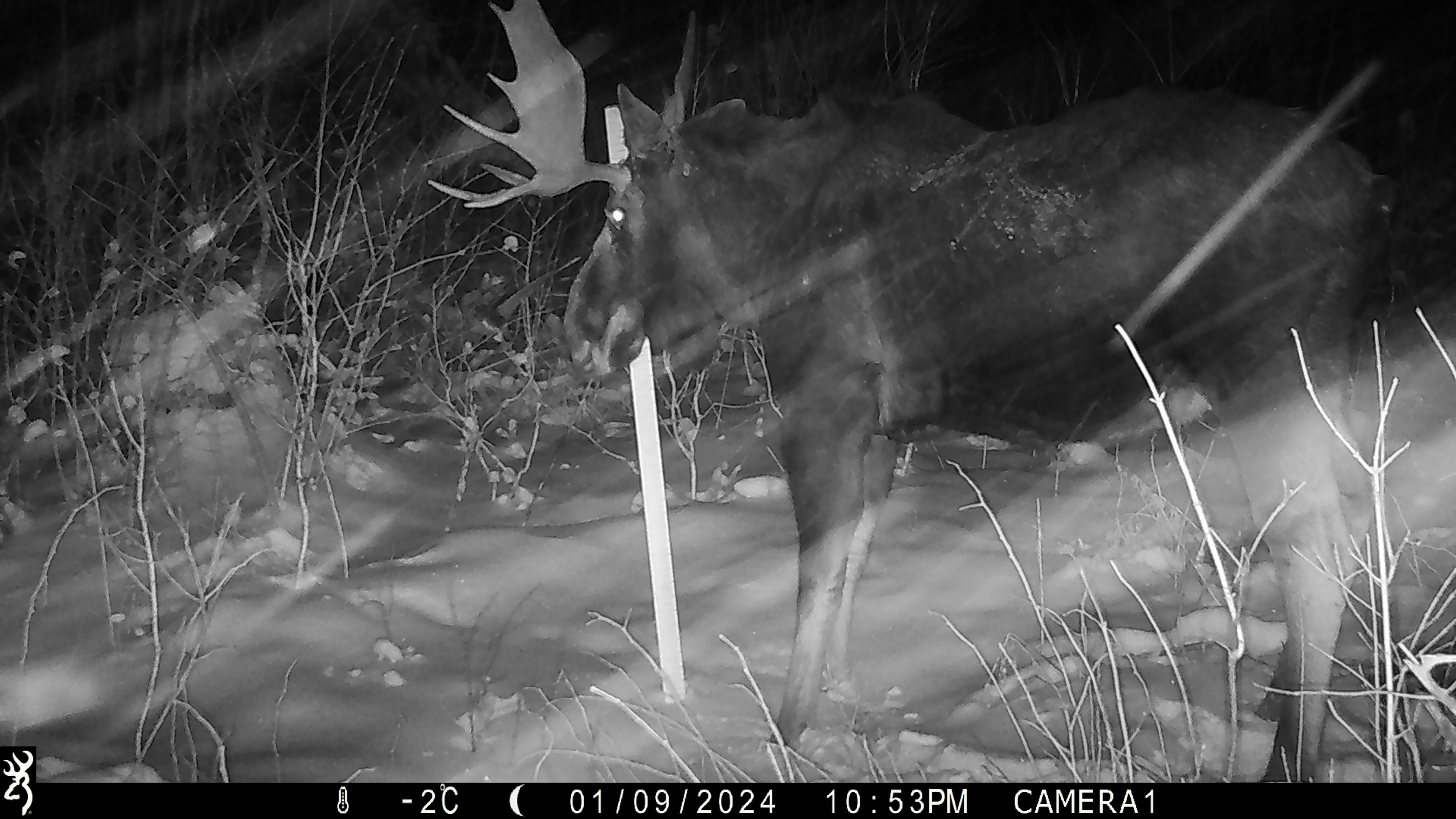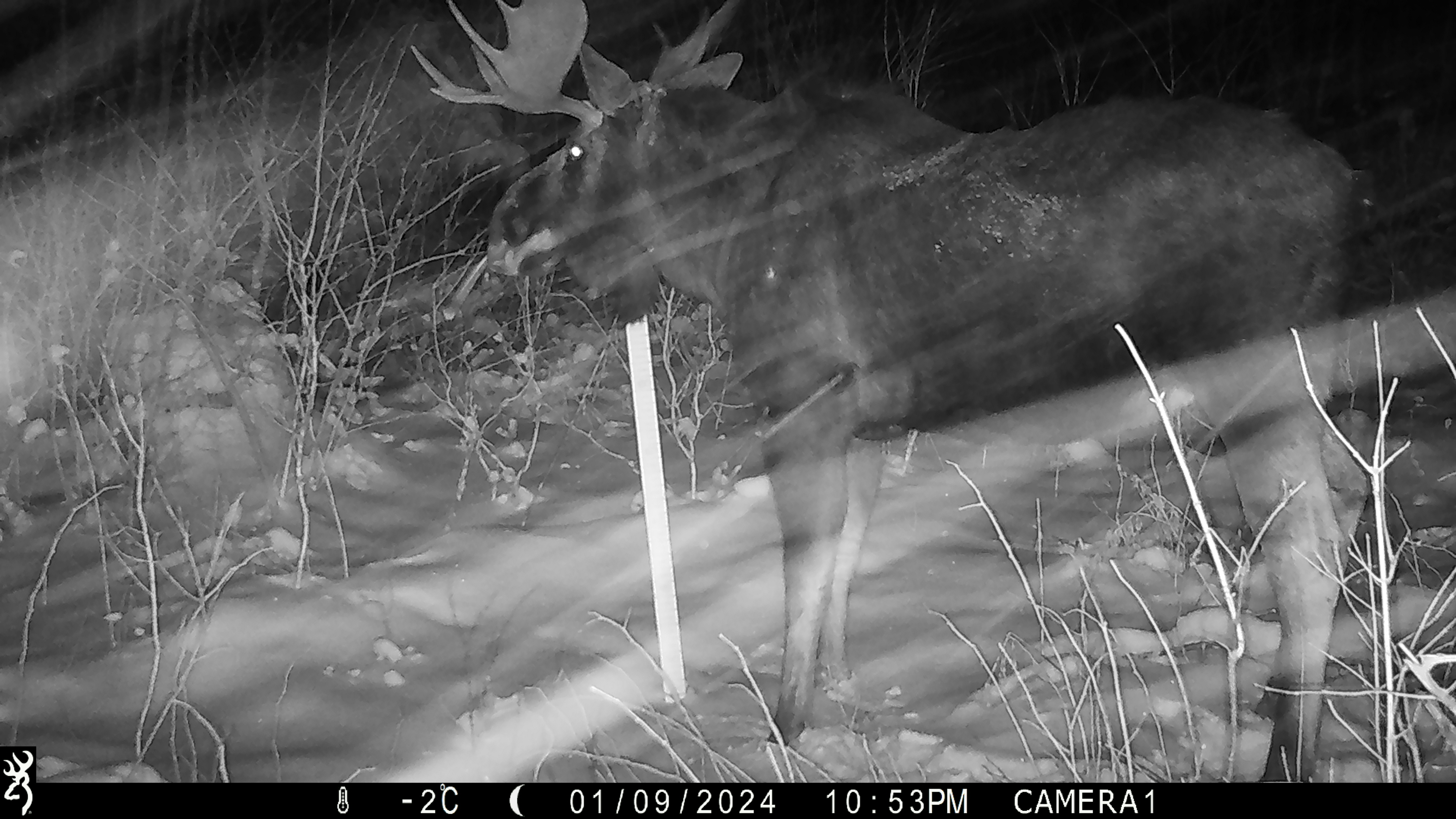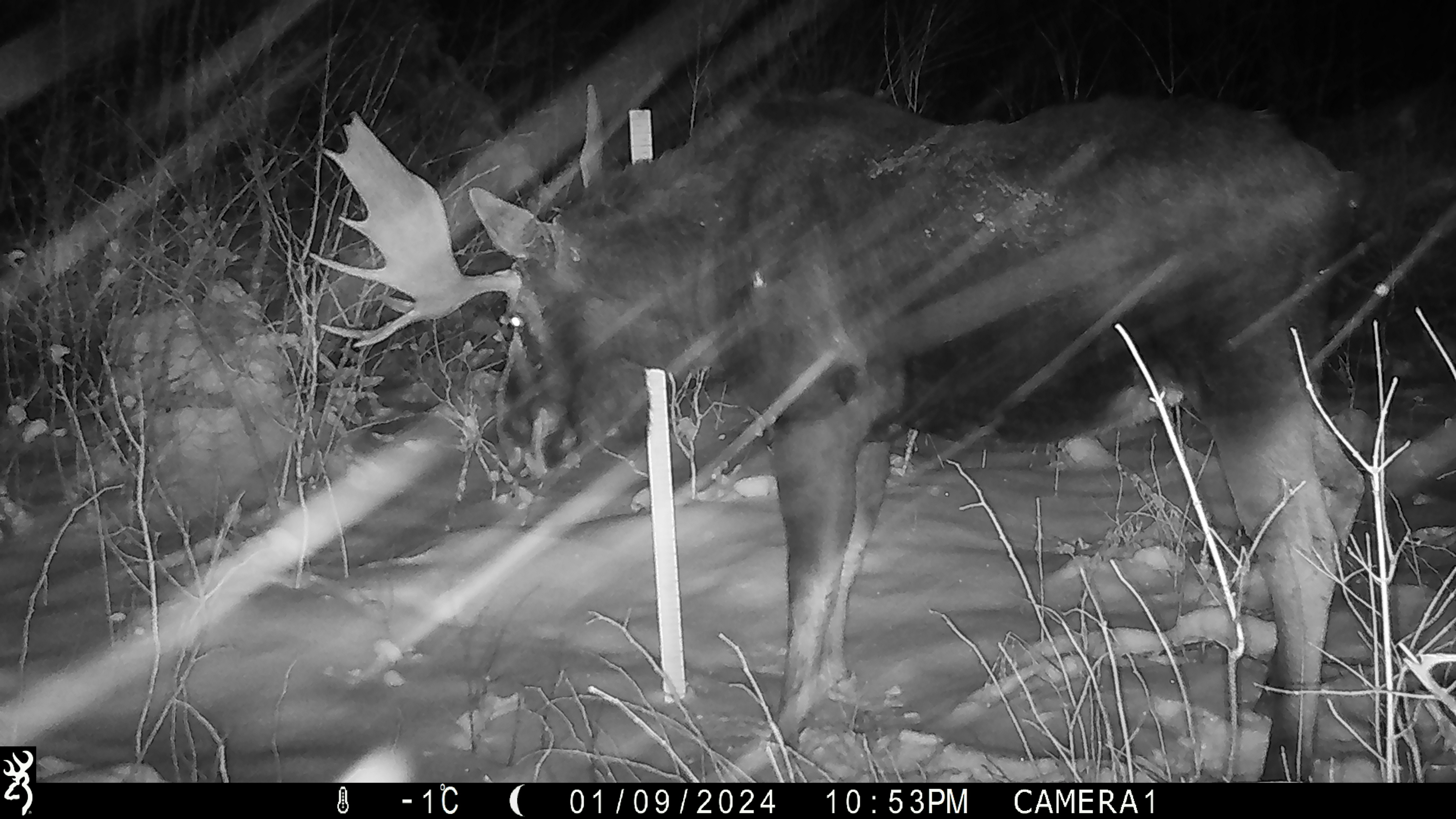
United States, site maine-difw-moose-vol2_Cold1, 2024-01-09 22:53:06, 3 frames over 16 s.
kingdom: Animalia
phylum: Chordata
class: Mammalia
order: Artiodactyla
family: Cervidae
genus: Alces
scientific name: Alces alces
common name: moose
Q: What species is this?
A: Moose (Alces alces).